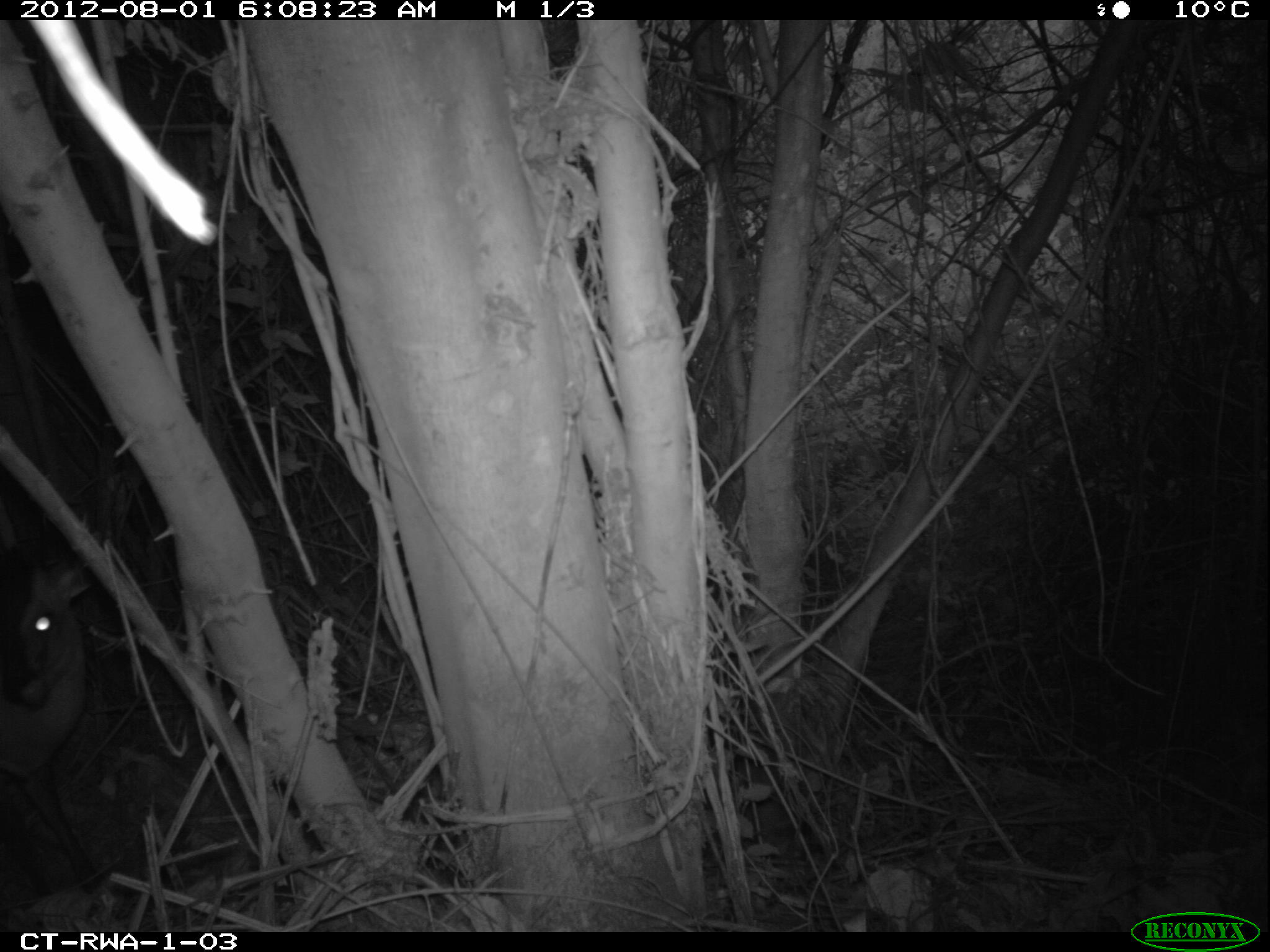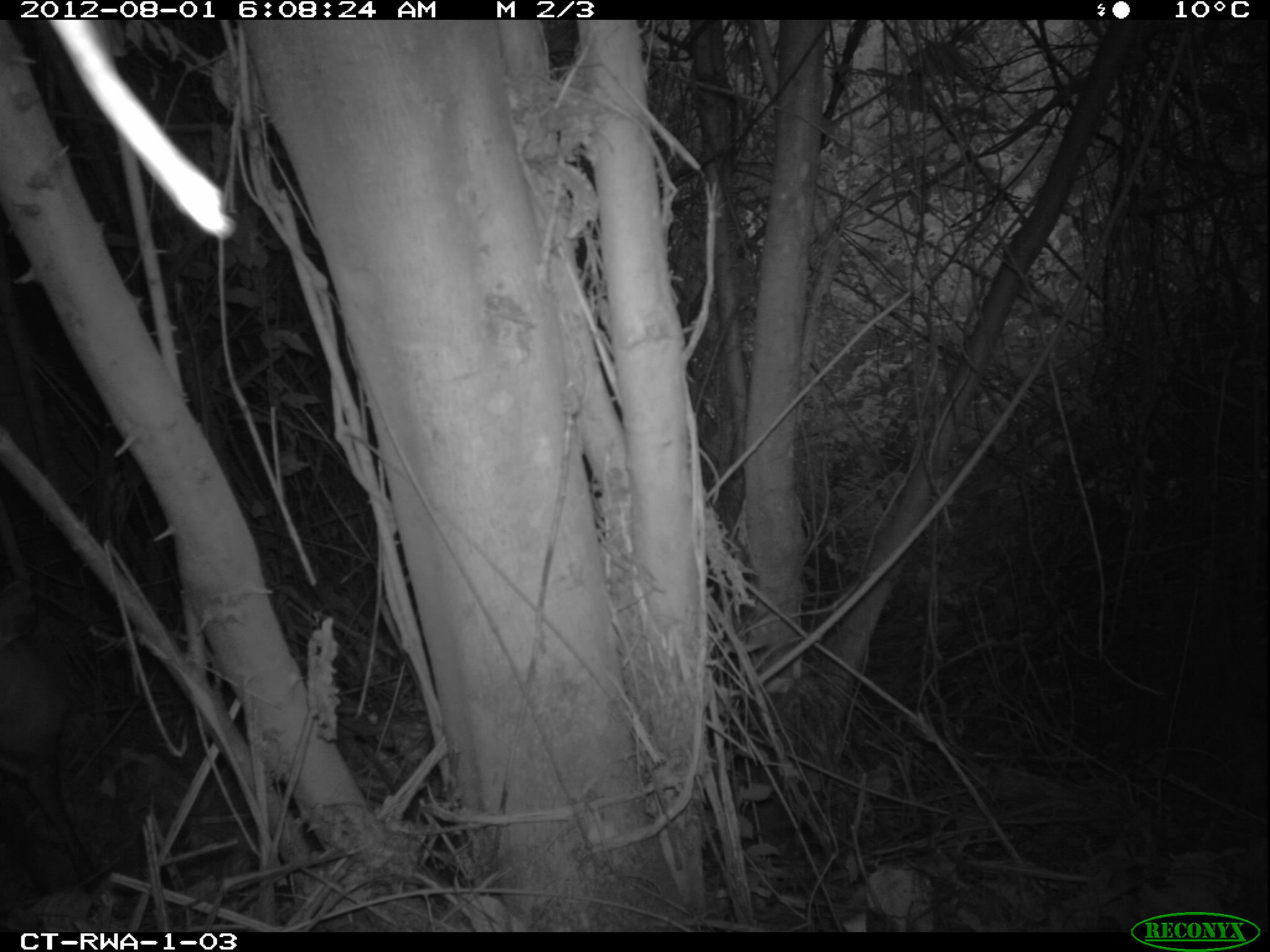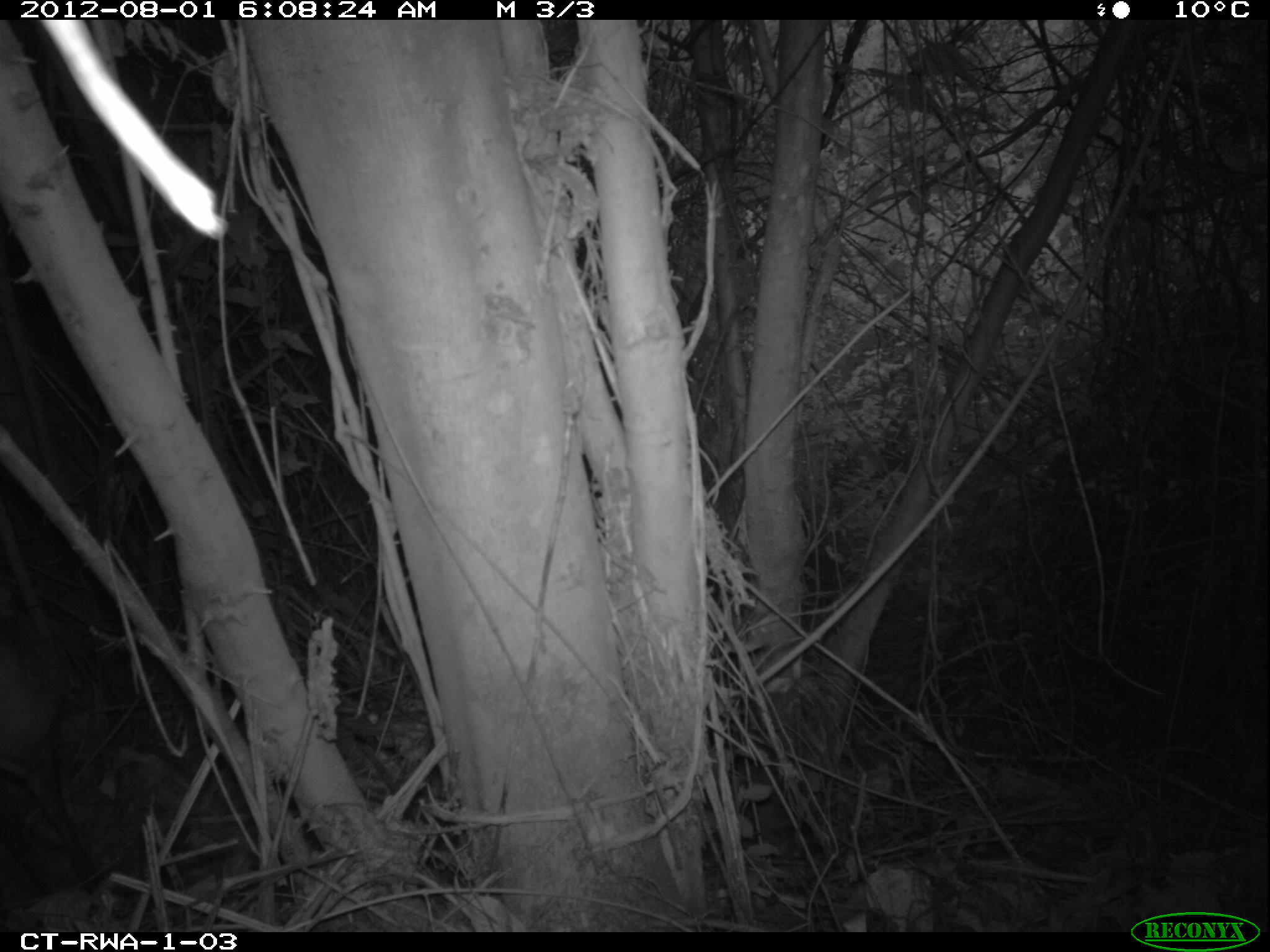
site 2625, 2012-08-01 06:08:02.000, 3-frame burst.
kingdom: Animalia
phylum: Chordata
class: Mammalia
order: Artiodactyla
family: Bovidae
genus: Cephalophus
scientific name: Cephalophus nigrifrons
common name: black-fronted duiker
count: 1